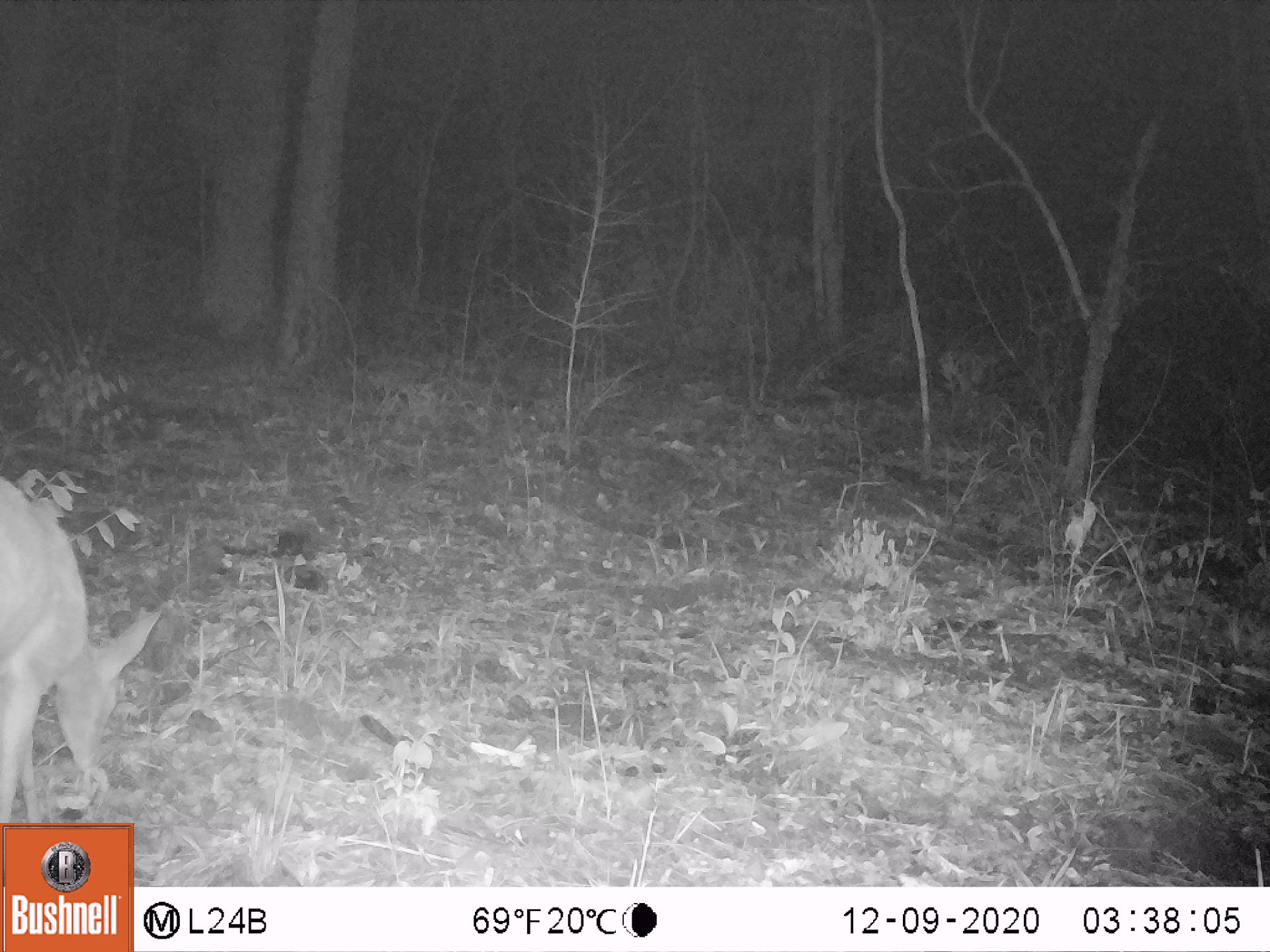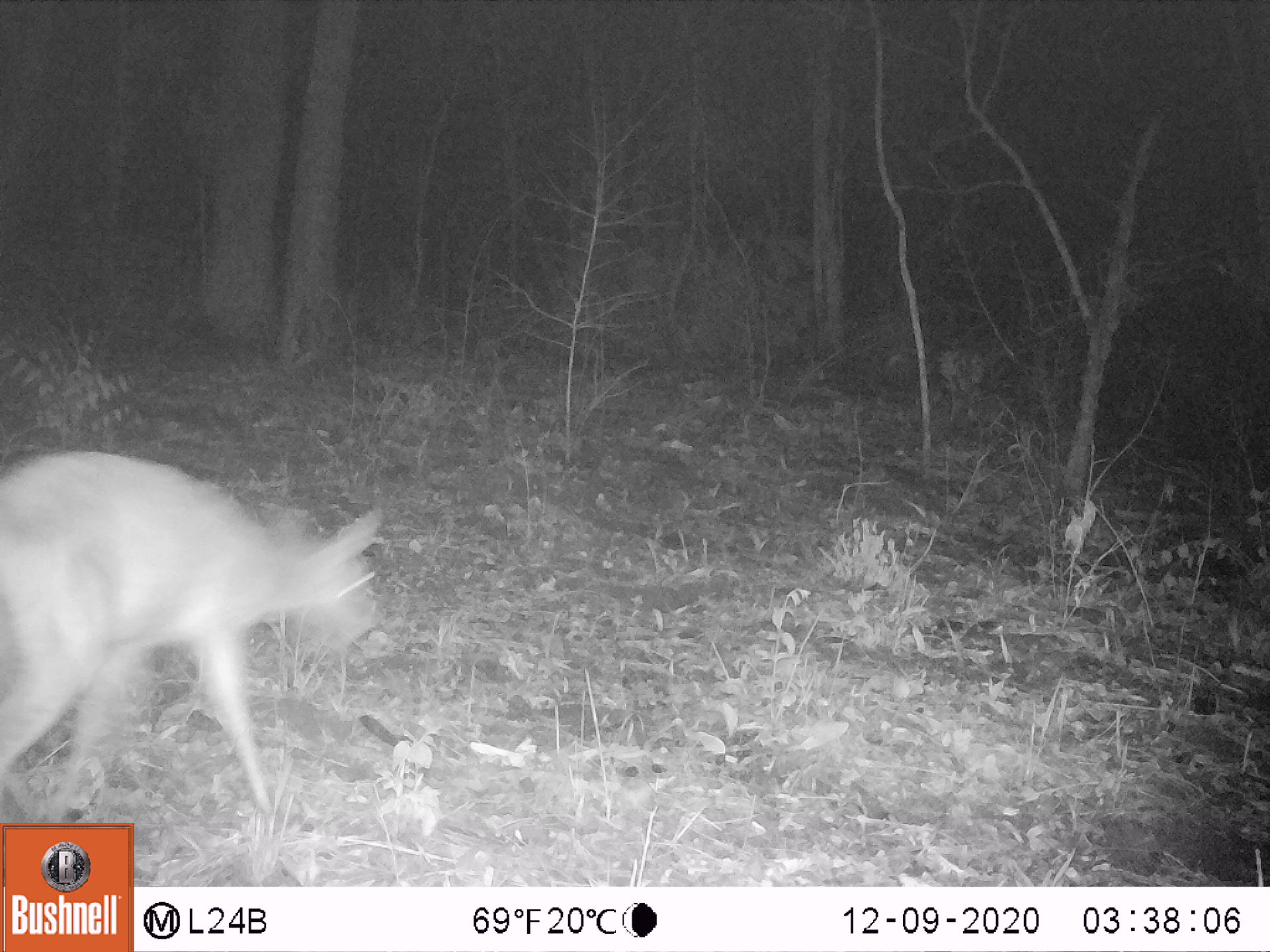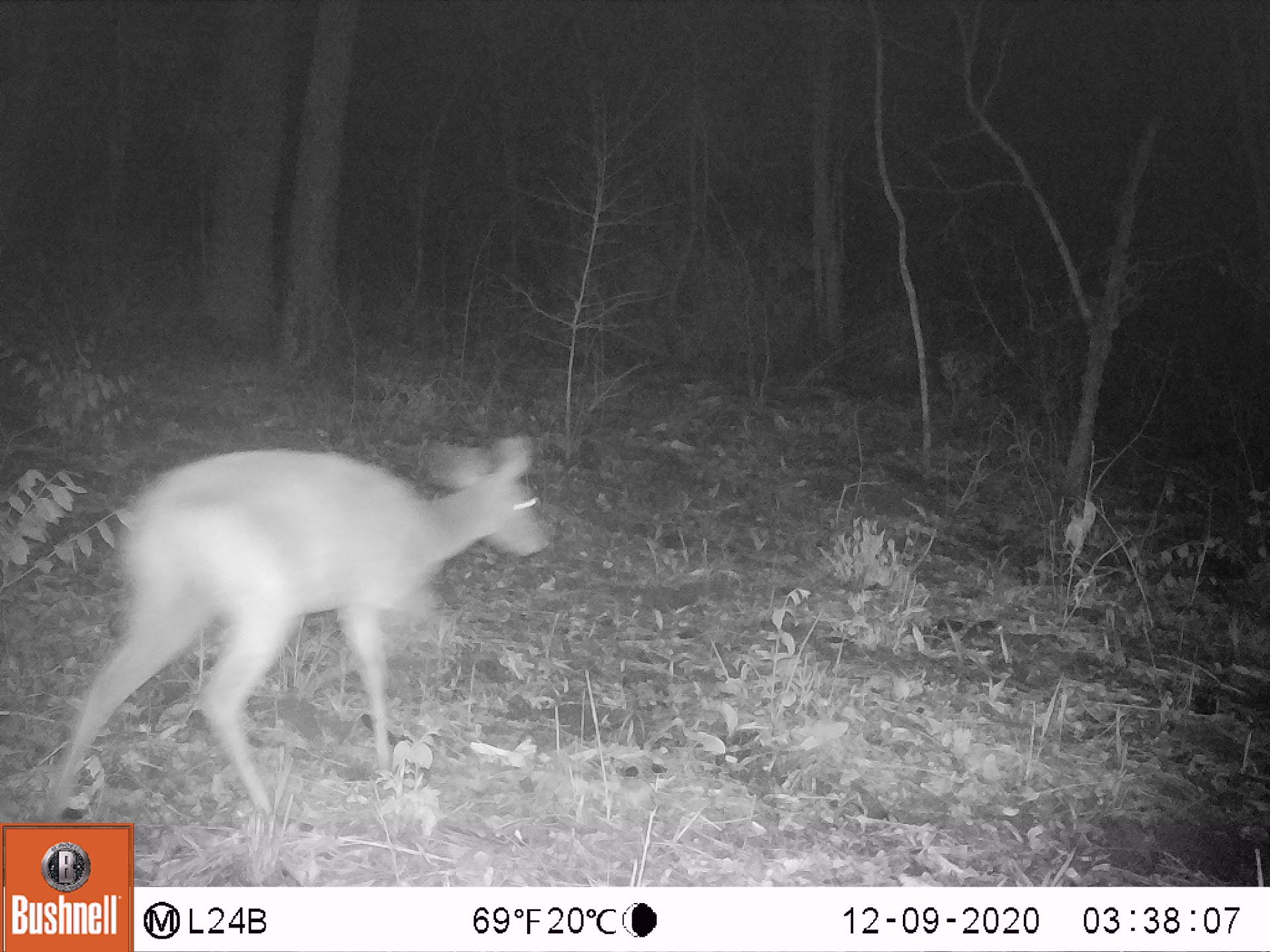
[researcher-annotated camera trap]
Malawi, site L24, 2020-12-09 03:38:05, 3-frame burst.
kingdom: Animalia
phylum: Chordata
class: Mammalia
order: Artiodactyla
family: Bovidae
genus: Tragelaphus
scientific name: Tragelaphus sylvaticus sylvaticus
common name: cape bushbuck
Cape bushbuck (Tragelaphus sylvaticus sylvaticus), count 1.